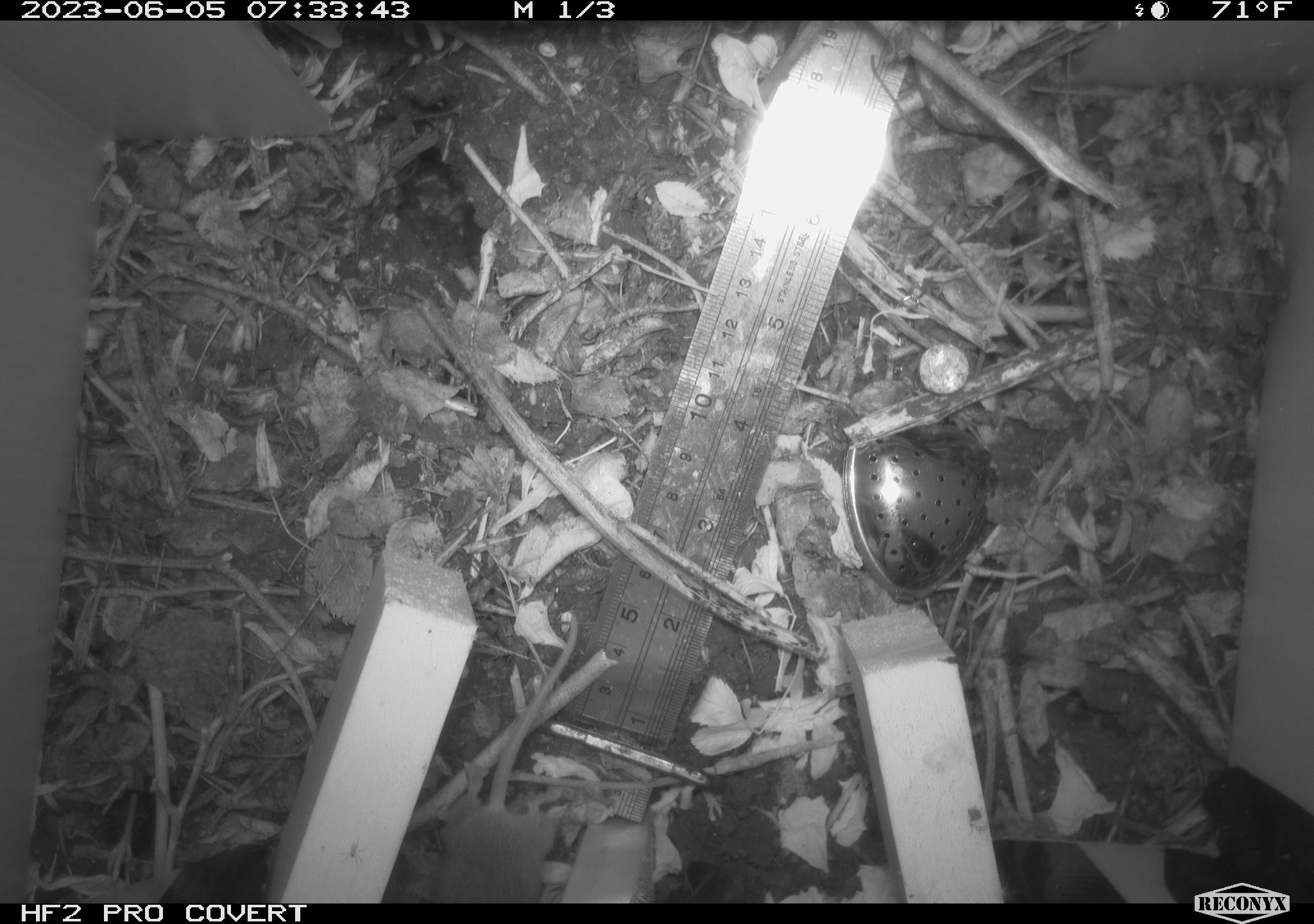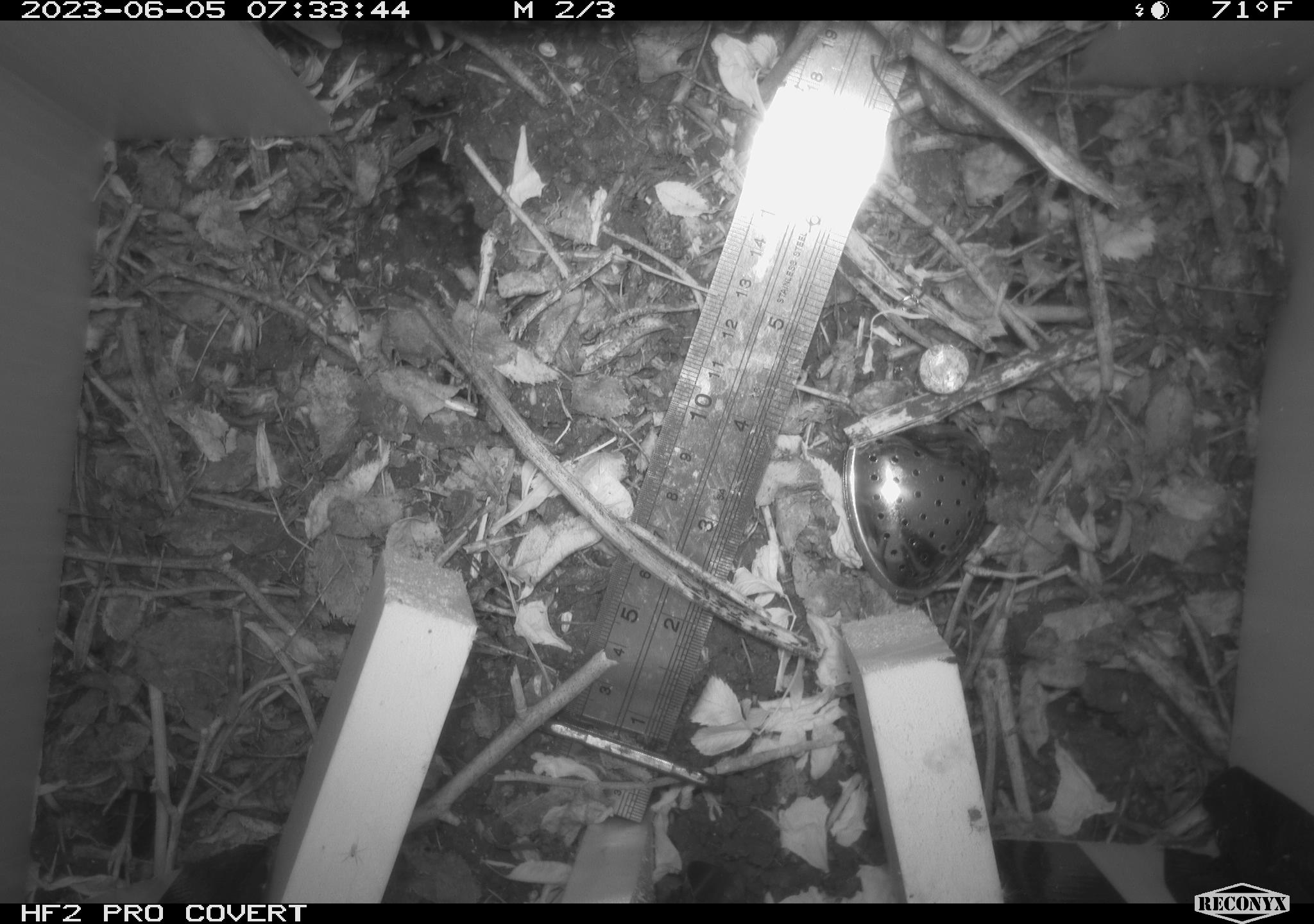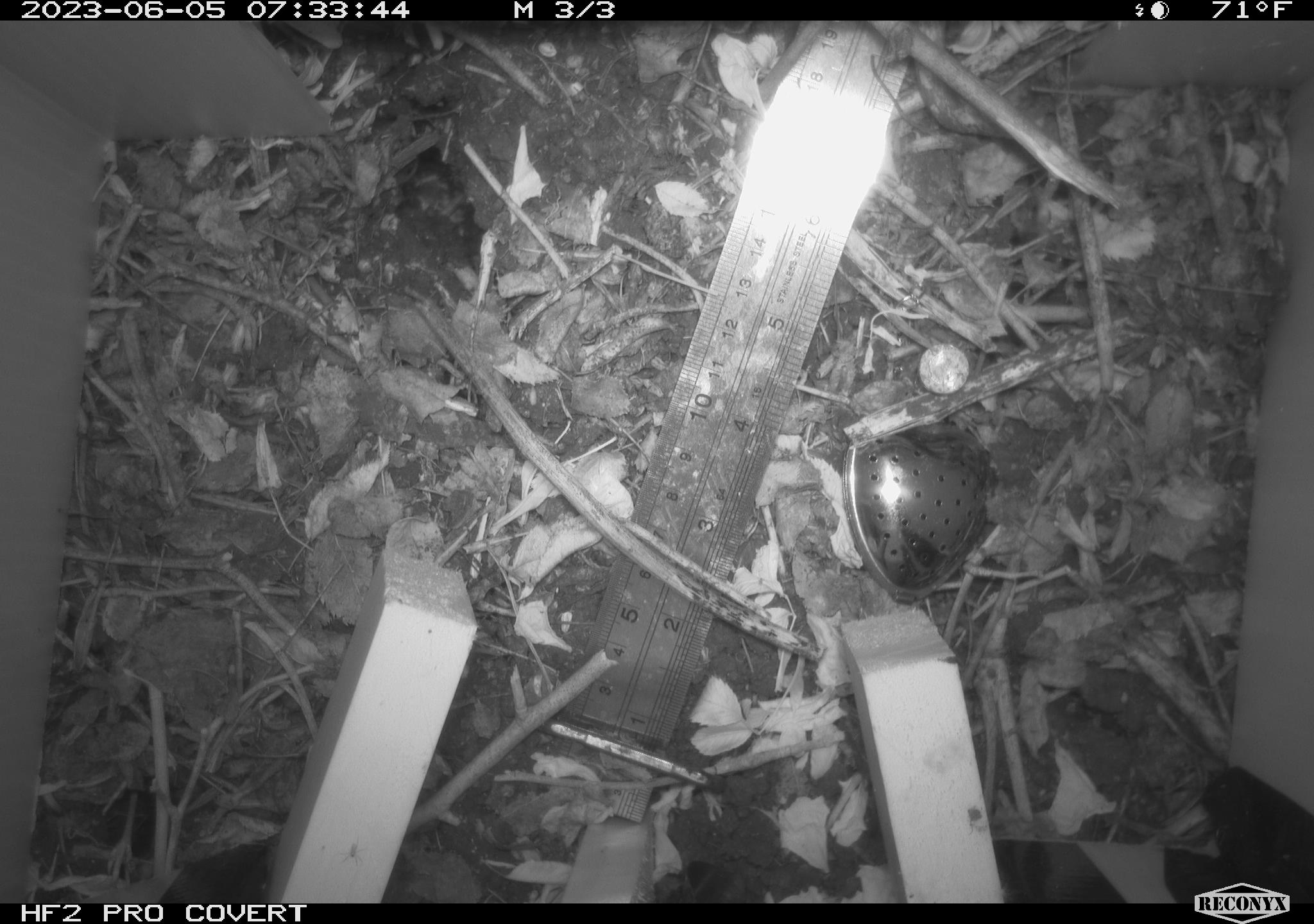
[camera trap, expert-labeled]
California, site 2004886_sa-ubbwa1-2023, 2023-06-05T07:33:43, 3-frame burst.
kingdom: Animalia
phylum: Chordata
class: Mammalia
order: Rodentia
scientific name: Rodentia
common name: mouse species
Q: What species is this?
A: Mouse species (Rodentia).